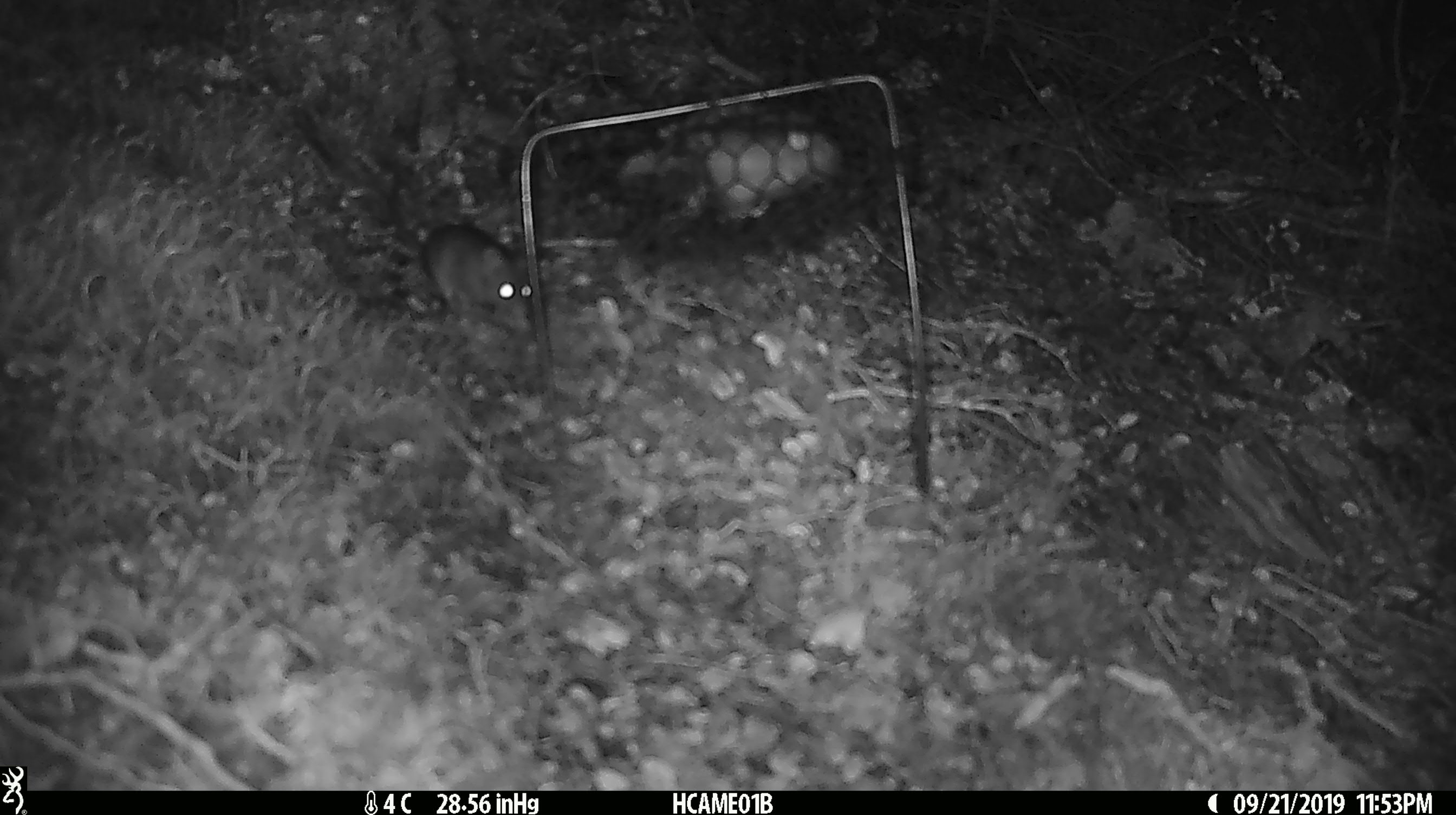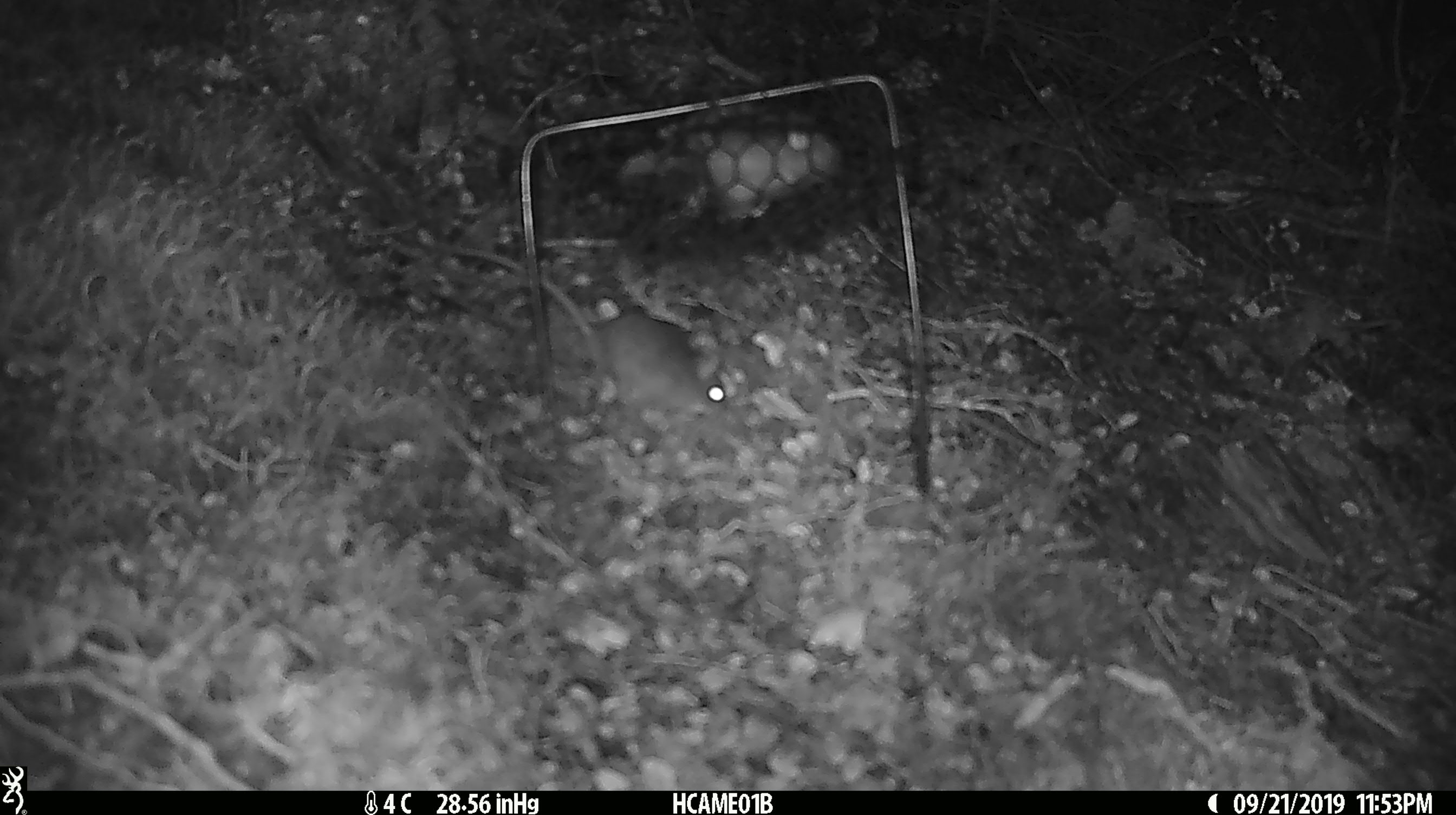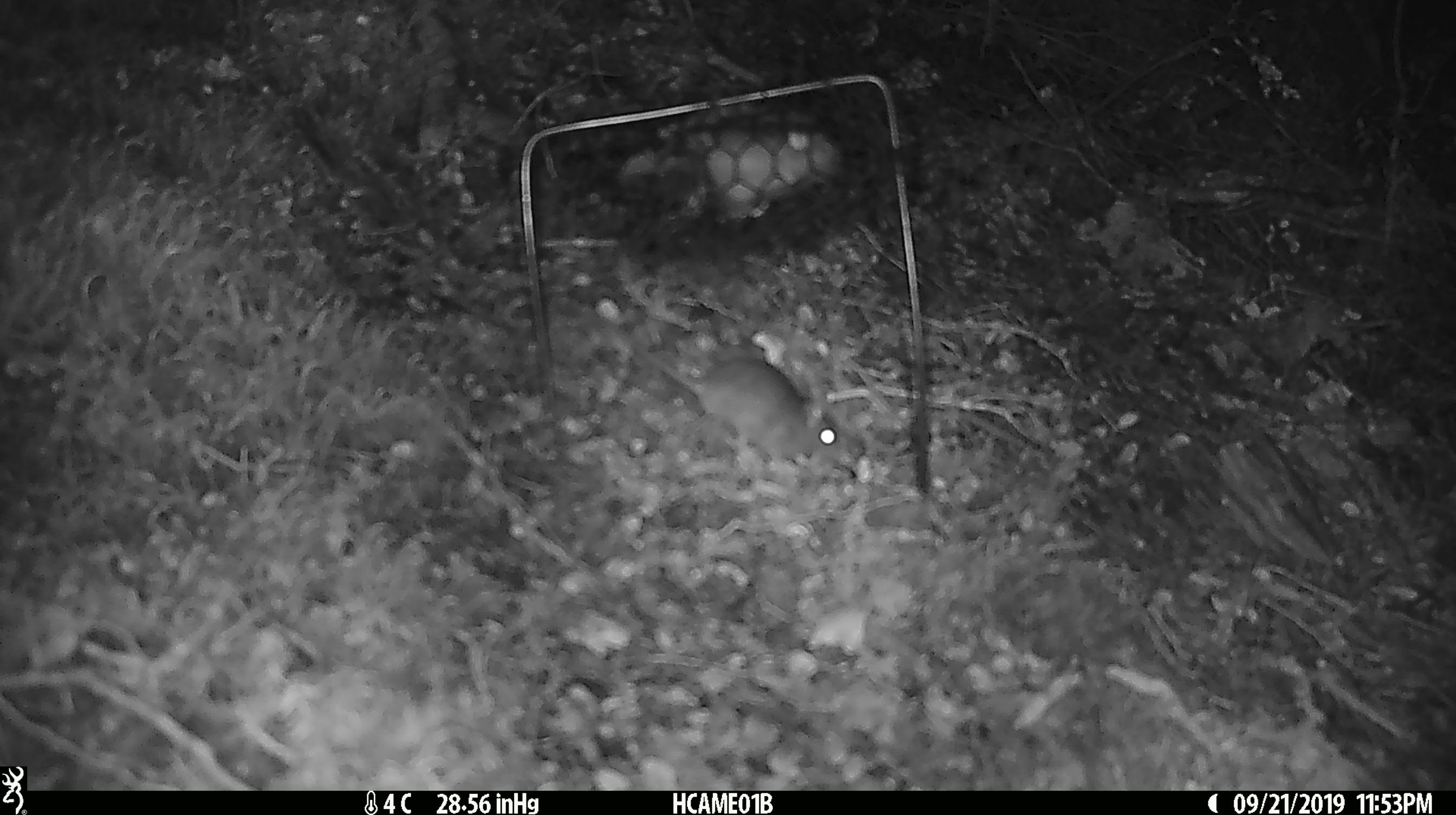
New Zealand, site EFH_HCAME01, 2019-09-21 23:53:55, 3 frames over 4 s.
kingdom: Animalia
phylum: Chordata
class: Mammalia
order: Rodentia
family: Muridae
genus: Mus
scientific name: Mus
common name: mouse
Mouse (Mus).